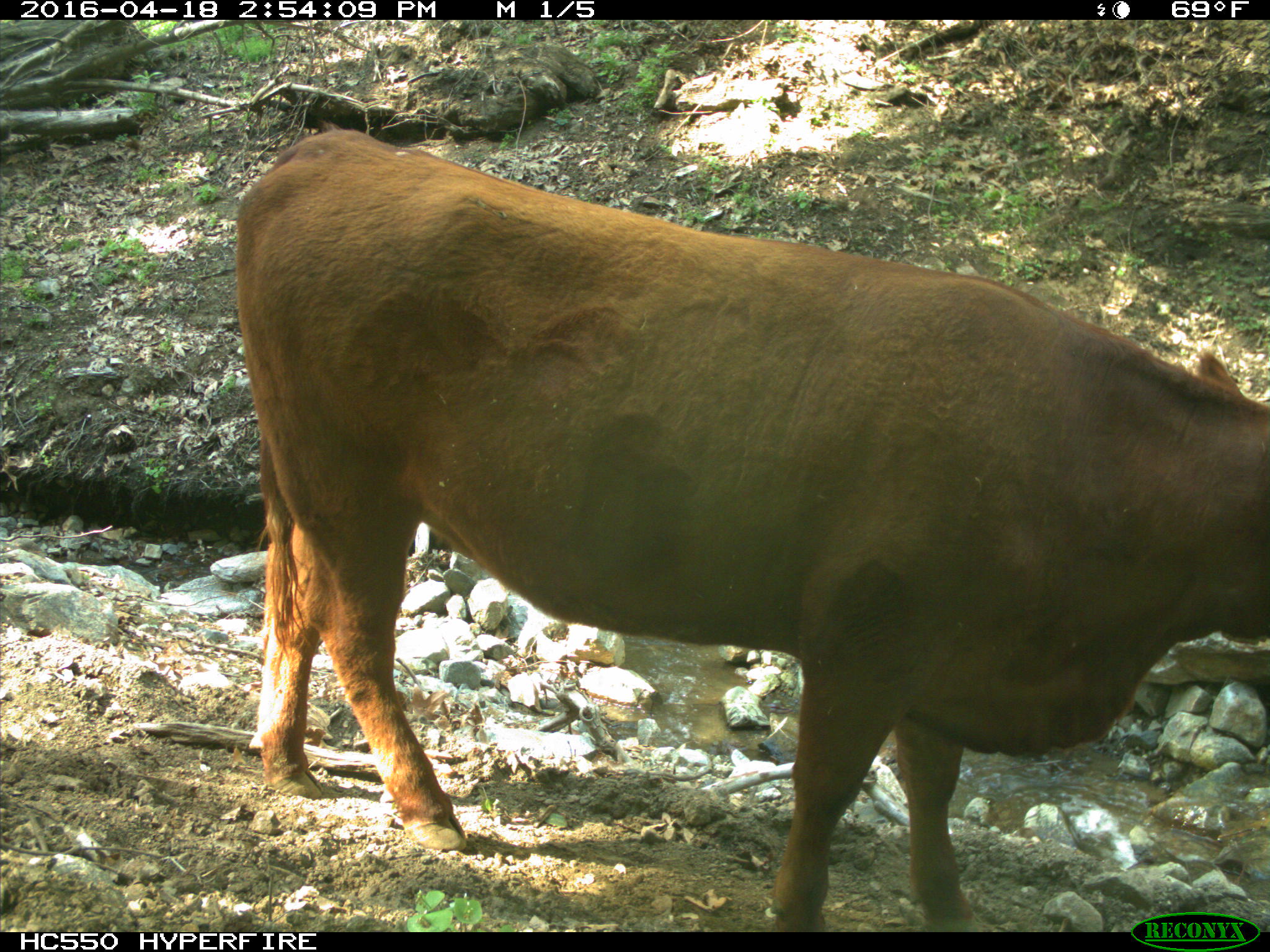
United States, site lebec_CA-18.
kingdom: Animalia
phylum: Chordata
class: Mammalia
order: Artiodactyla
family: Bovidae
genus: Bos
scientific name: Bos taurus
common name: domestic cow